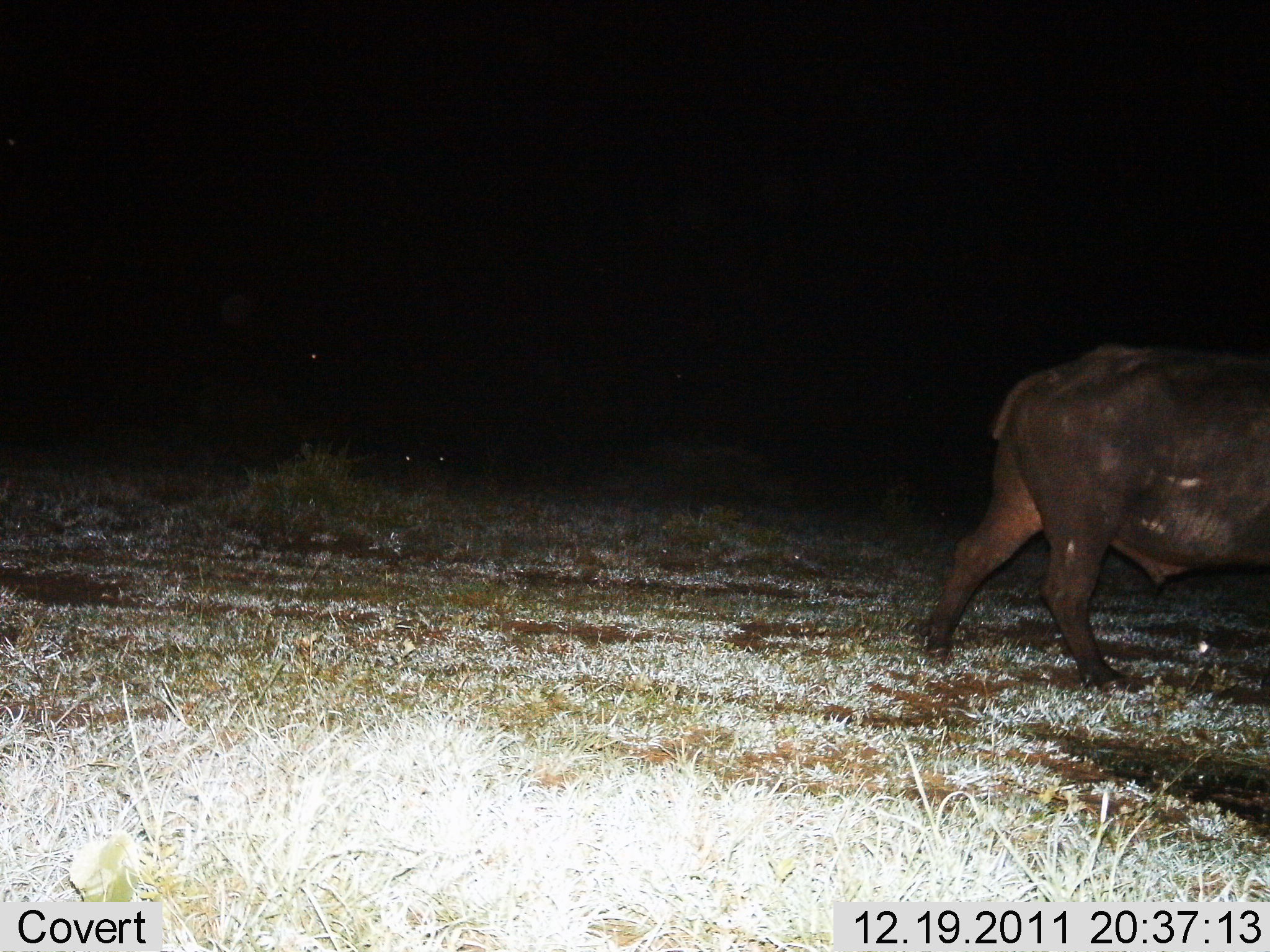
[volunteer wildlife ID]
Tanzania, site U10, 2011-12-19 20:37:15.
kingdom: Animalia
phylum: Chordata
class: Mammalia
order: Artiodactyla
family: Bovidae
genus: Syncerus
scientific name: Syncerus caffer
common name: cape buffalo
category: buffalo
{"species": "buffalo (cape buffalo) (Syncerus caffer)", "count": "1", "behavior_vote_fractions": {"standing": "8%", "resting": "0%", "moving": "92%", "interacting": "0%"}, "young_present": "0%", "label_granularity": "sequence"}